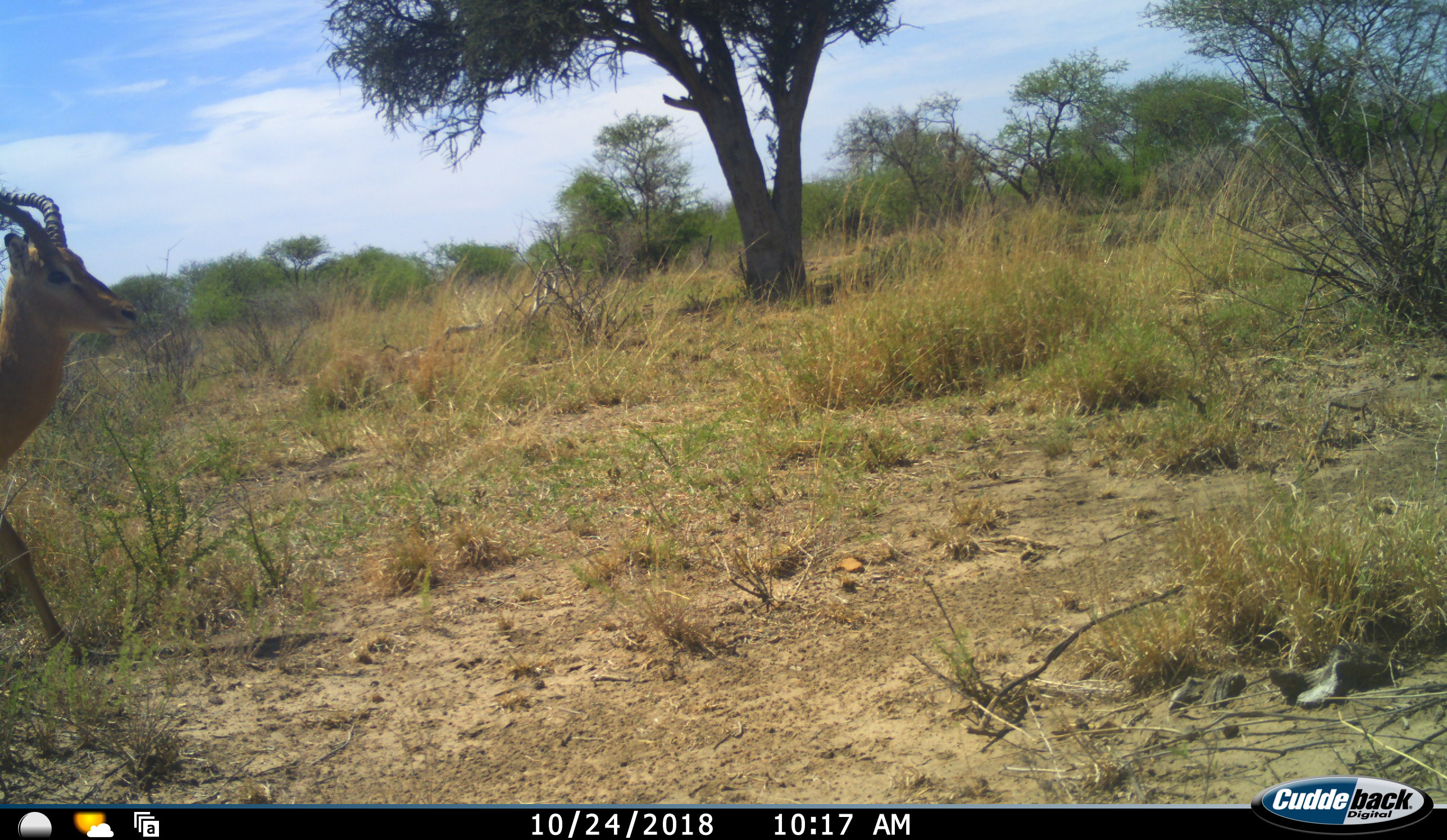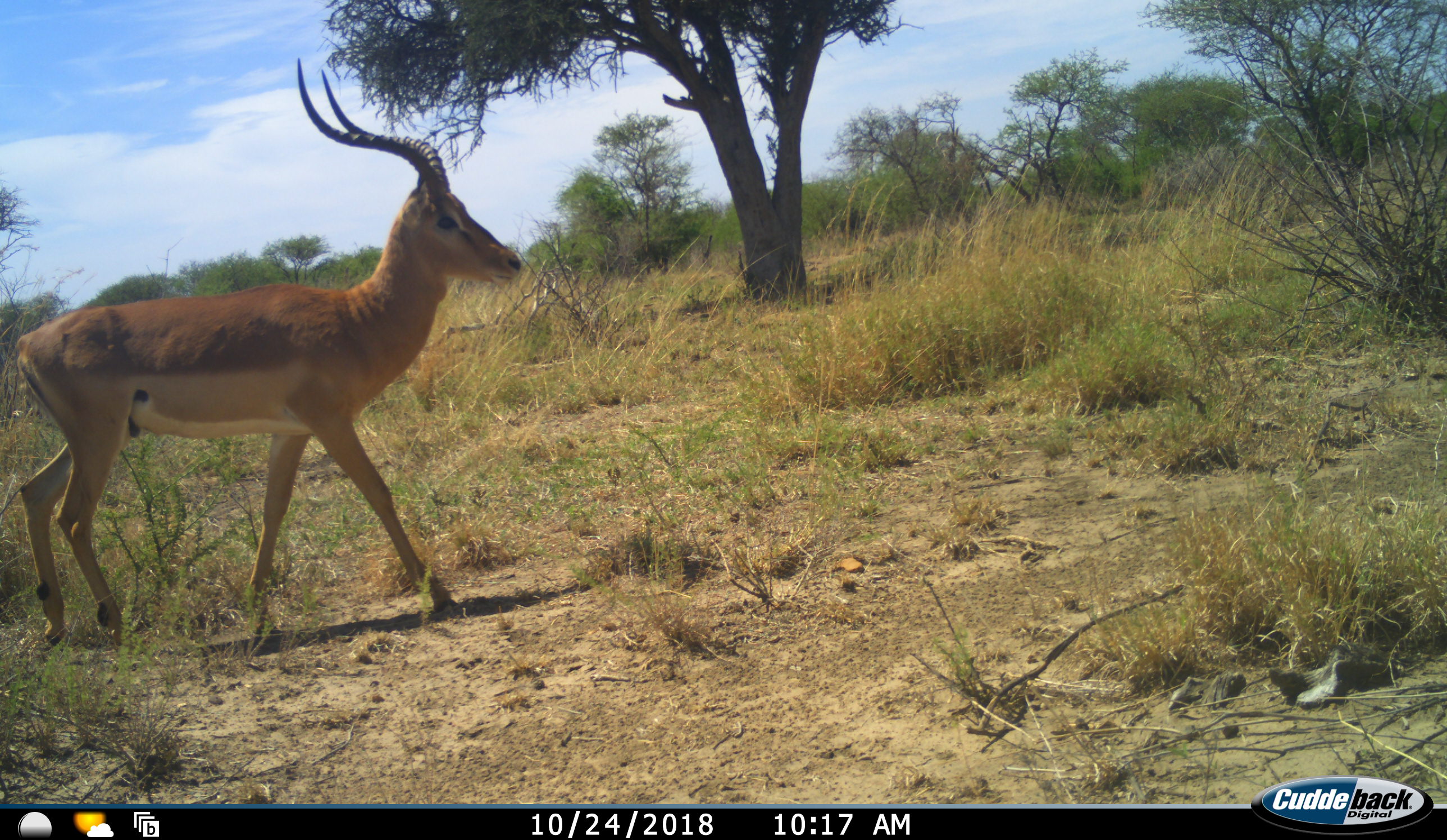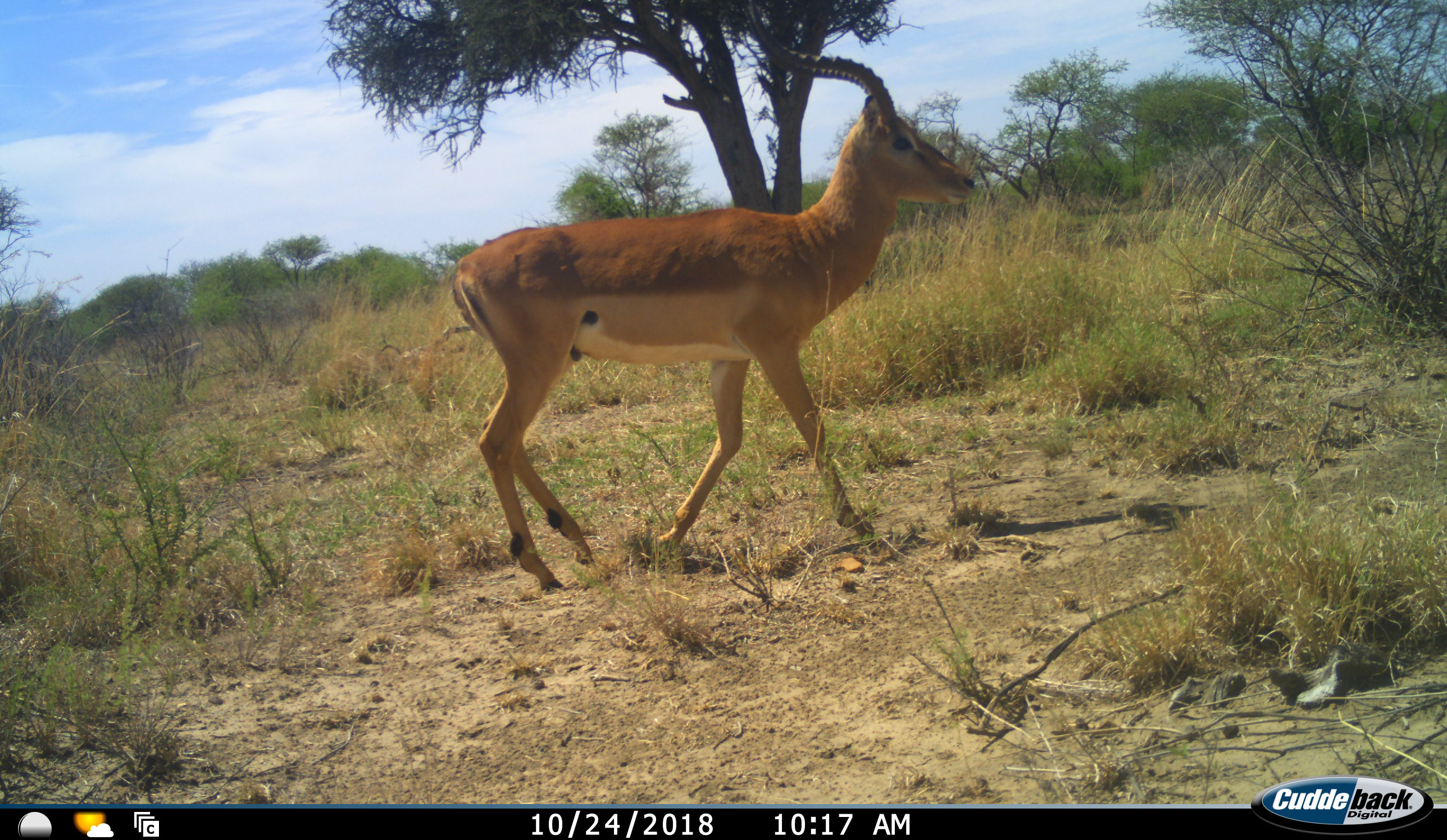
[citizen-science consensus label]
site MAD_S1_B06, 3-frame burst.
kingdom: Animalia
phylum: Chordata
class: Mammalia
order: Artiodactyla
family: Bovidae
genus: Aepyceros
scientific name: Aepyceros melampus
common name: impala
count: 1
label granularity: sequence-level